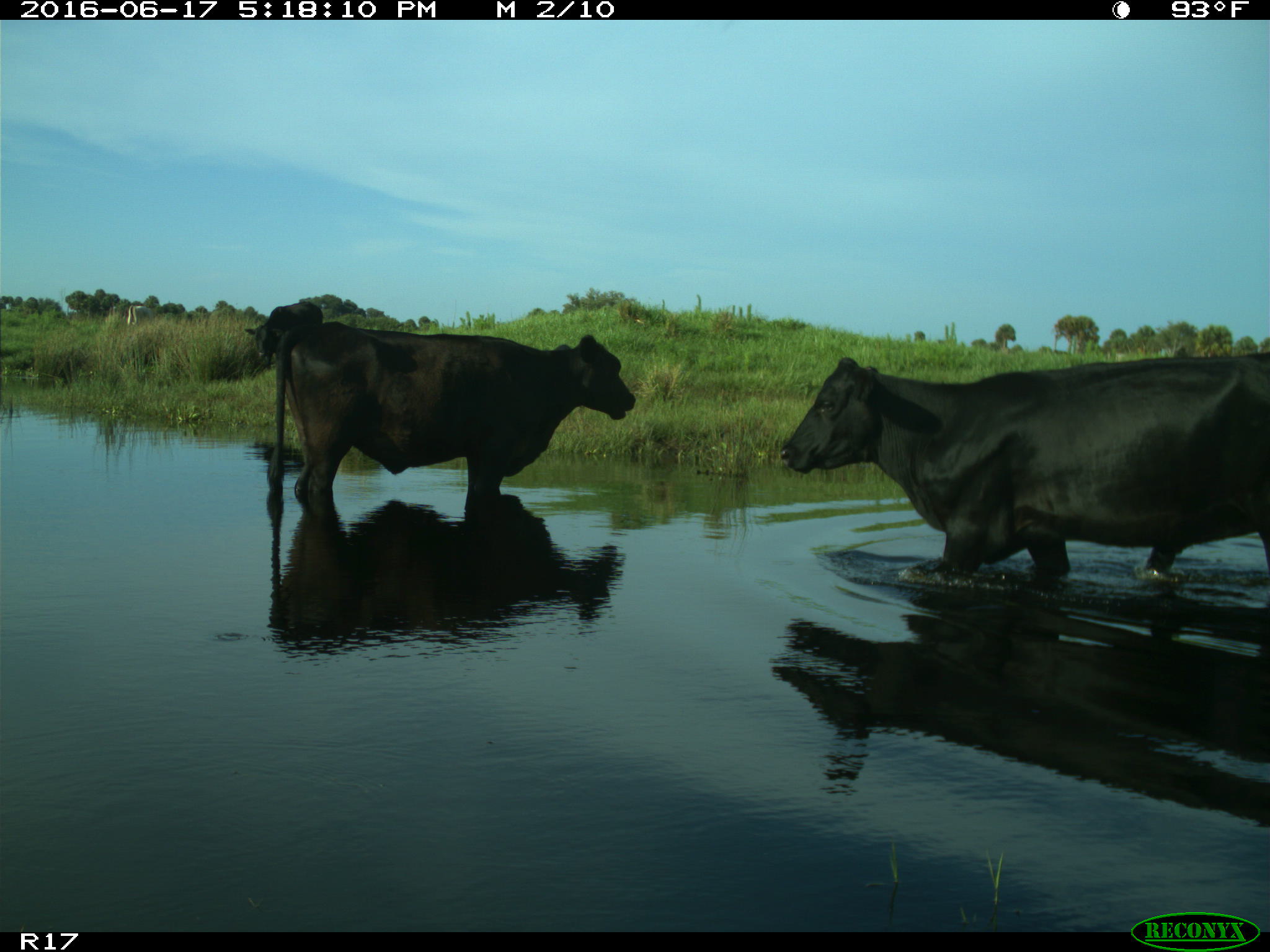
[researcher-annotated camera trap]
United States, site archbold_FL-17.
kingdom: Animalia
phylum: Chordata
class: Mammalia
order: Artiodactyla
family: Bovidae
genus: Bos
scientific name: Bos taurus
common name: domestic cow